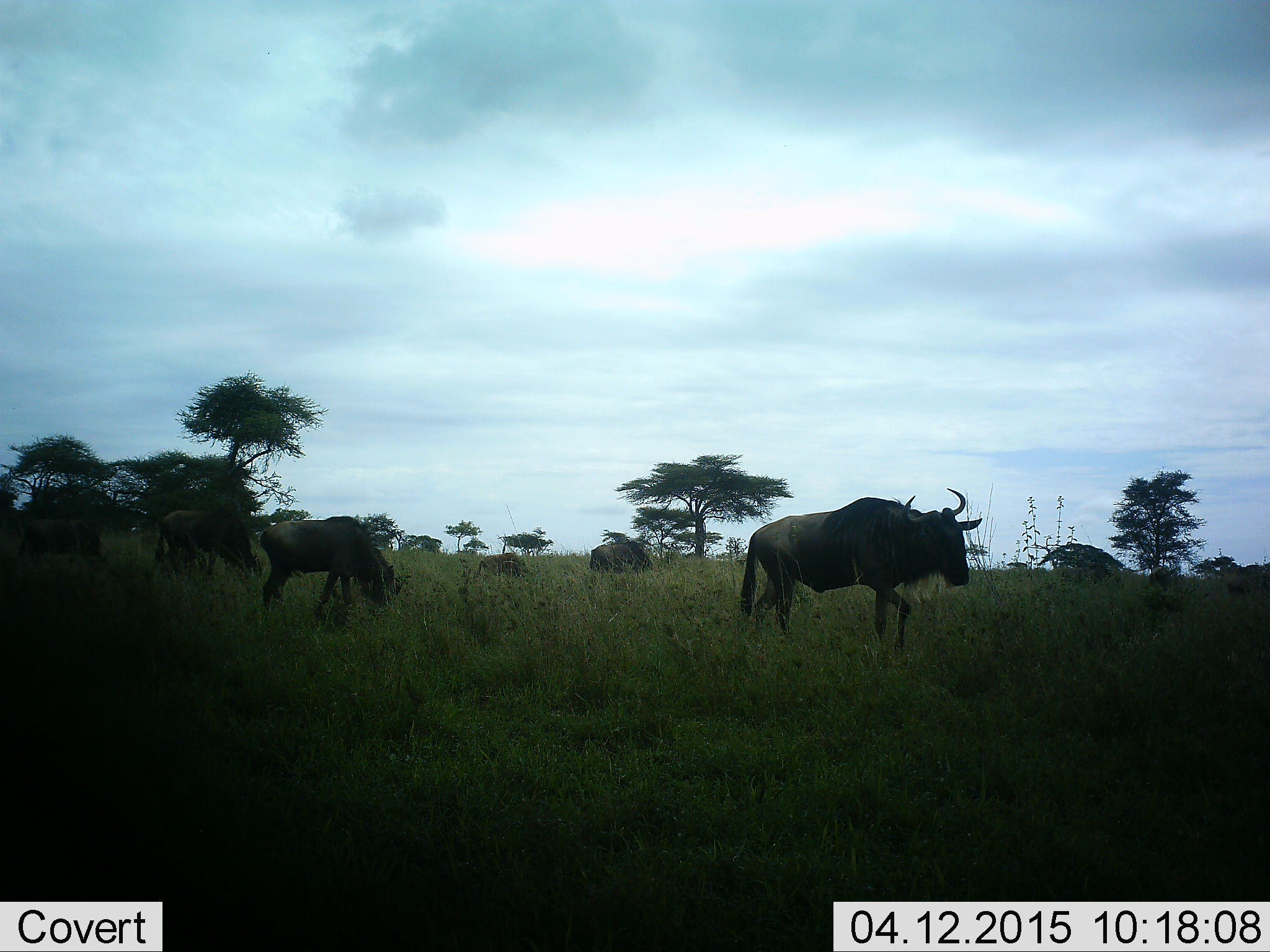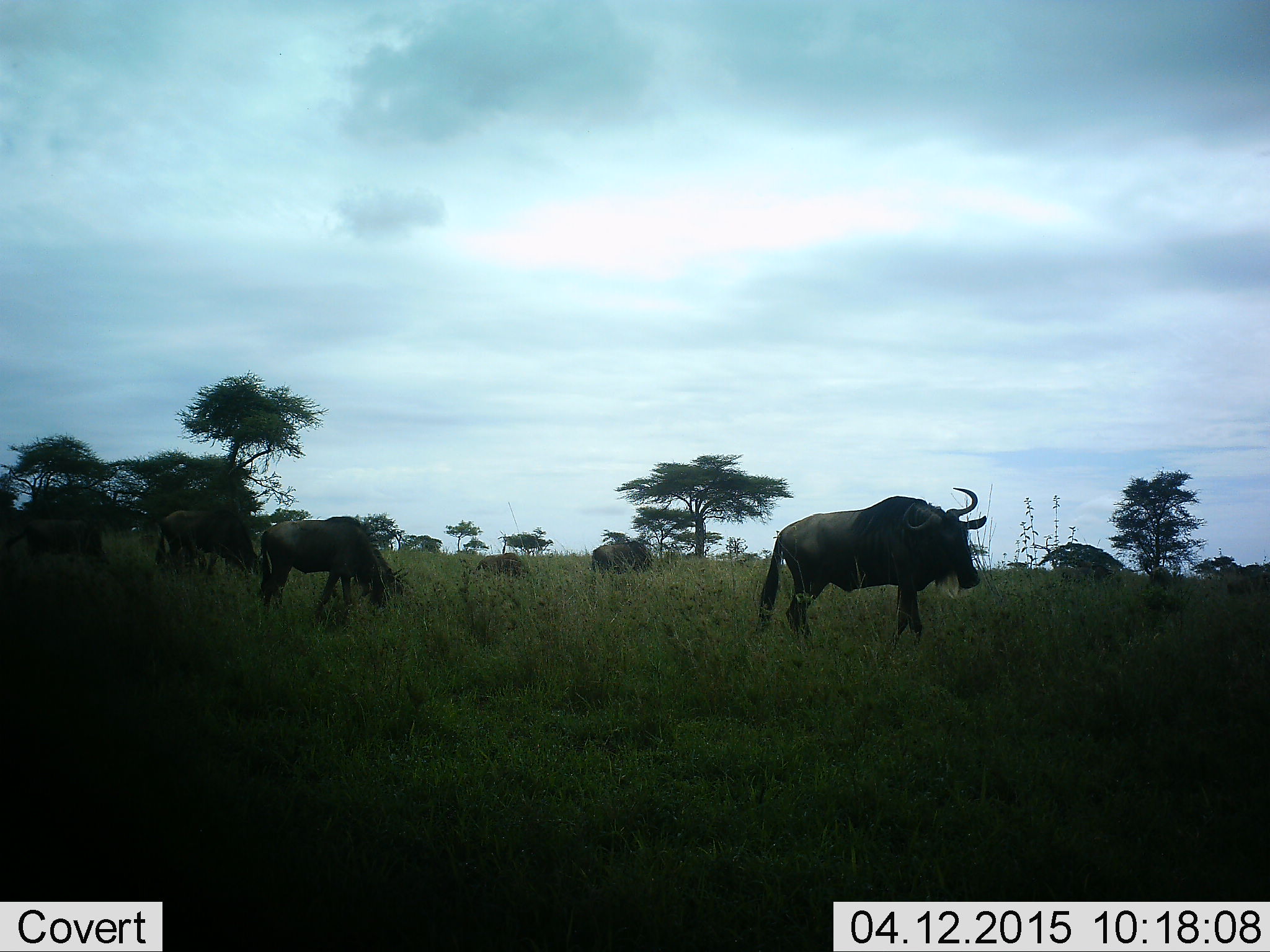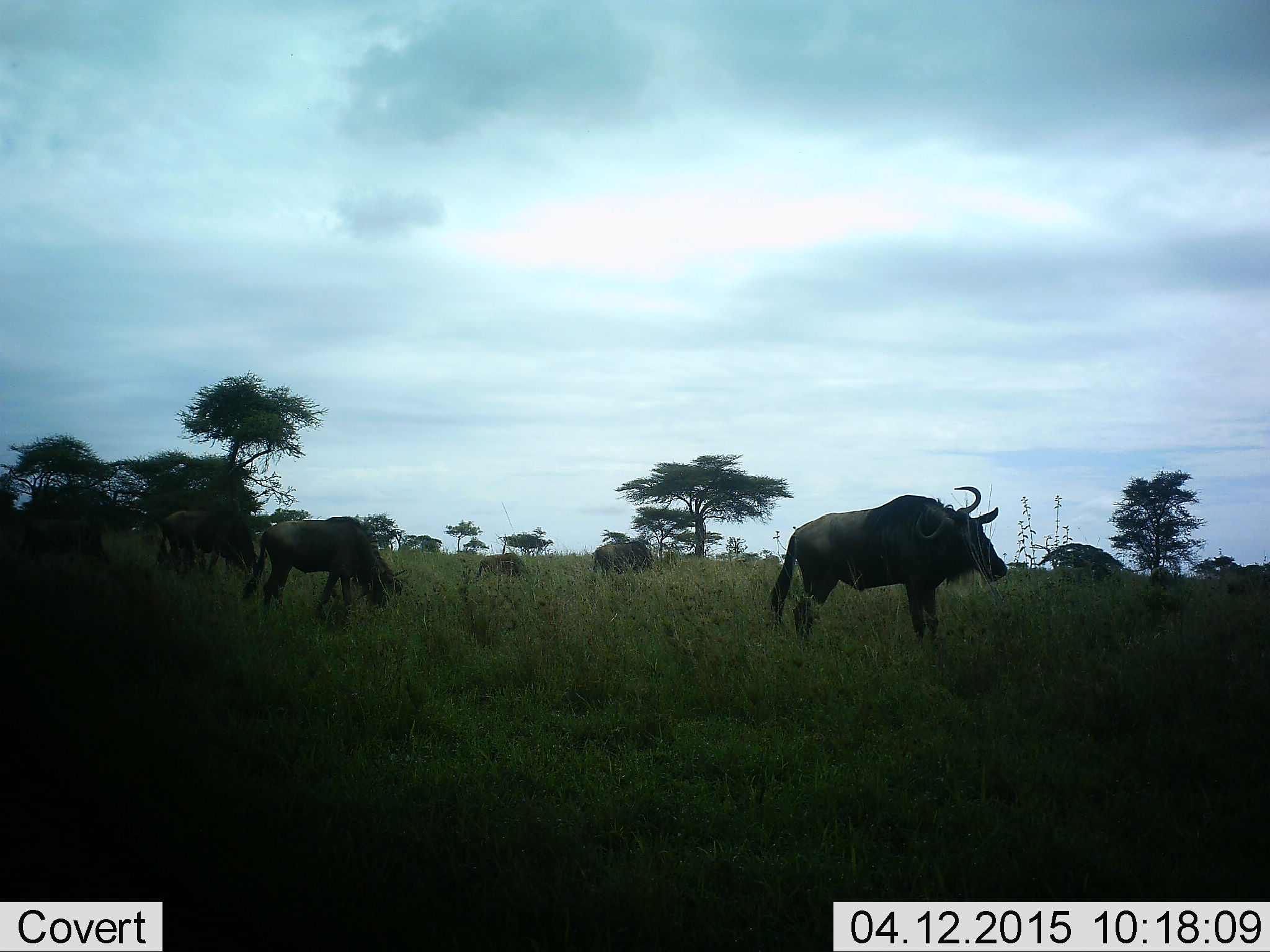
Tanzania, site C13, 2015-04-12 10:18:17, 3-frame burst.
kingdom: Animalia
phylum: Chordata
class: Mammalia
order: Artiodactyla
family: Bovidae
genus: Connochaetes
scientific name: Connochaetes taurinus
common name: blue wildebeest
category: wildebeest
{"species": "wildebeest (blue wildebeest) (Connochaetes taurinus)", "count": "6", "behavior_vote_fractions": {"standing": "80%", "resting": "0%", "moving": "30%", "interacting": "0%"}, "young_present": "10%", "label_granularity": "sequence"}